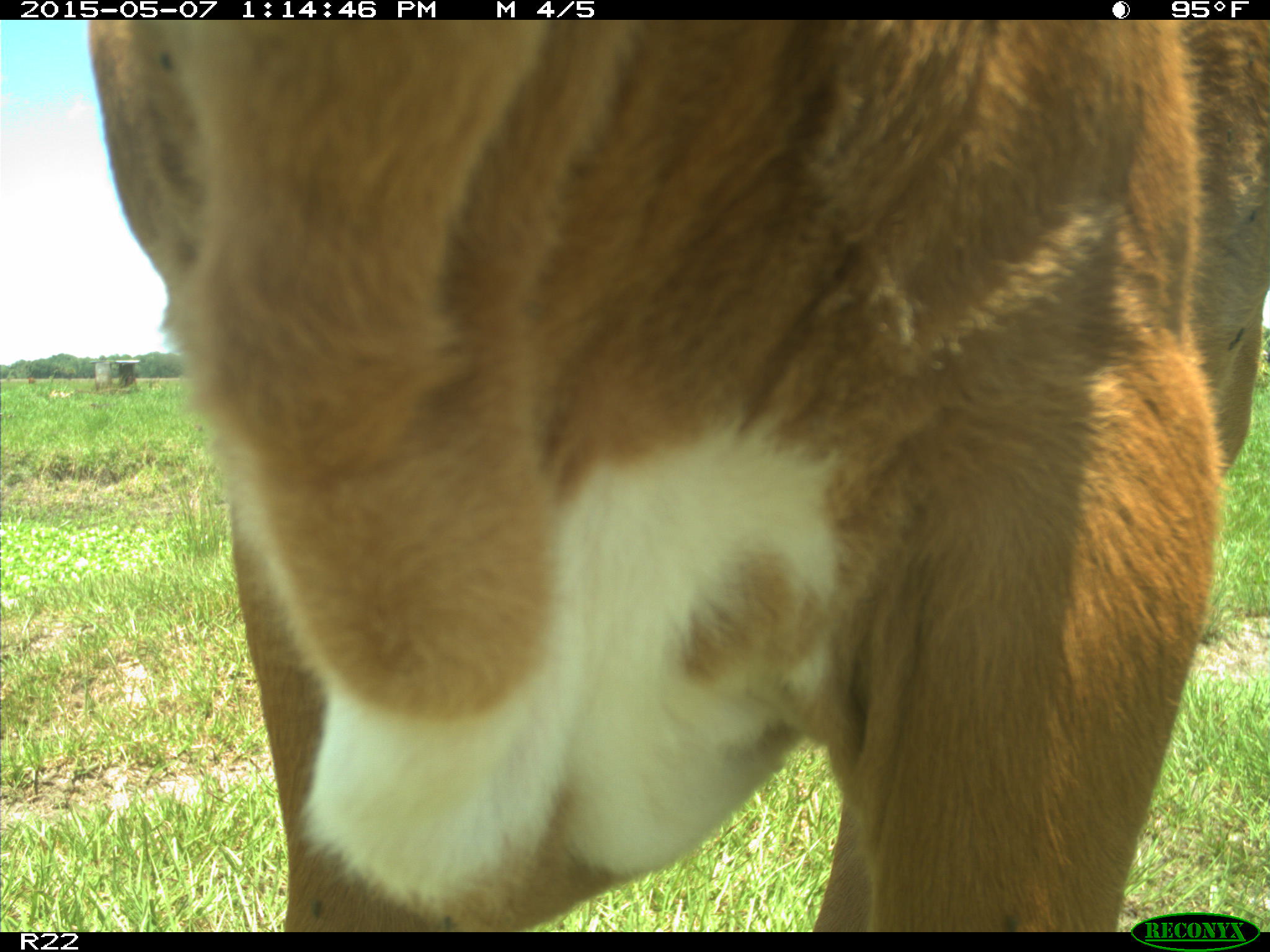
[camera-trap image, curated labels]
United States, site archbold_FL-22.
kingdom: Animalia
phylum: Chordata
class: Mammalia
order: Artiodactyla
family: Bovidae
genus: Bos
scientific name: Bos taurus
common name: domestic cow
Bos taurus (domestic cow).